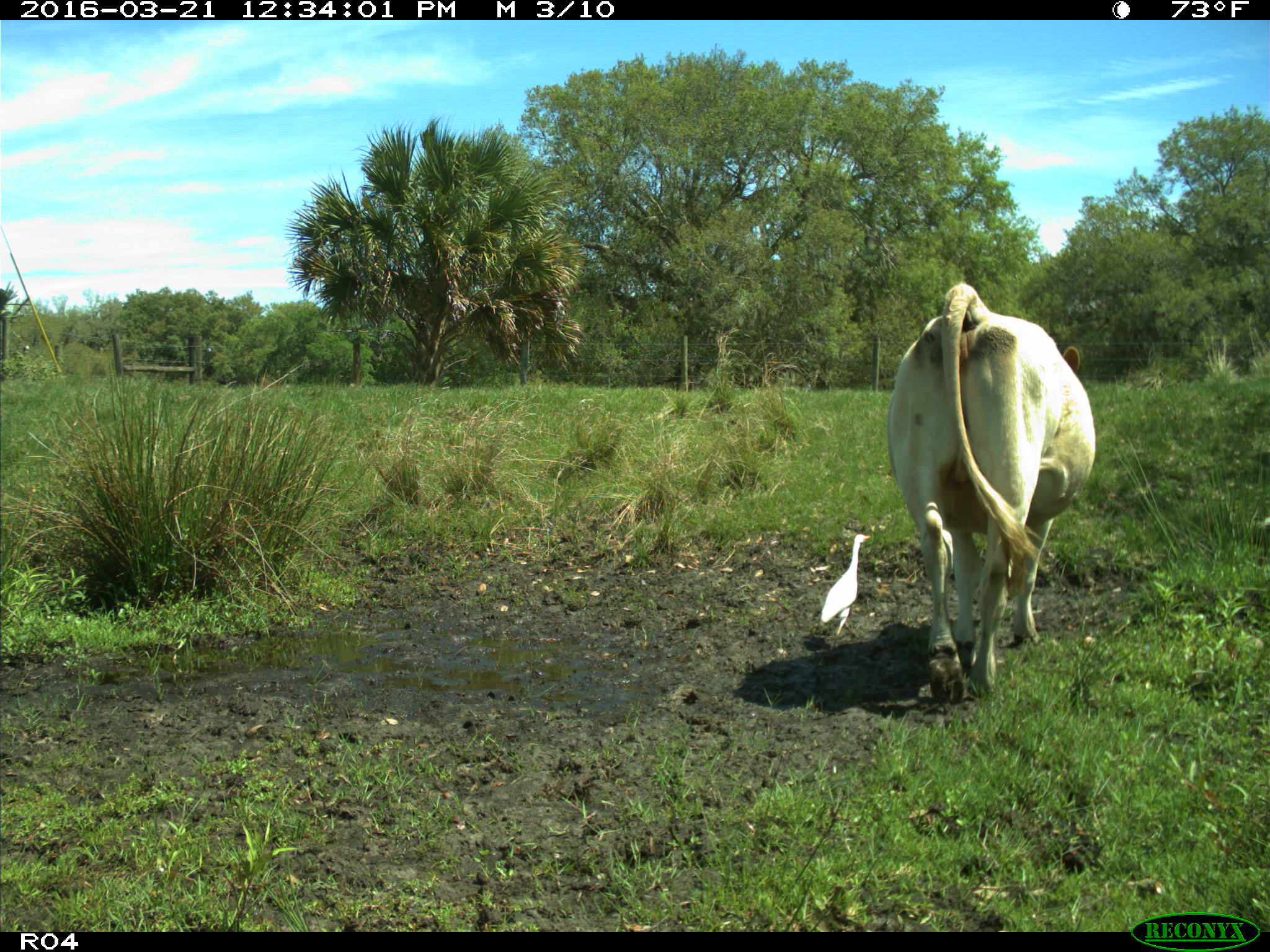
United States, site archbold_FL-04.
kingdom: Animalia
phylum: Chordata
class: Mammalia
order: Artiodactyla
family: Bovidae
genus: Bos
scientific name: Bos taurus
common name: domestic cow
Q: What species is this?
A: Bos taurus (domestic cow).